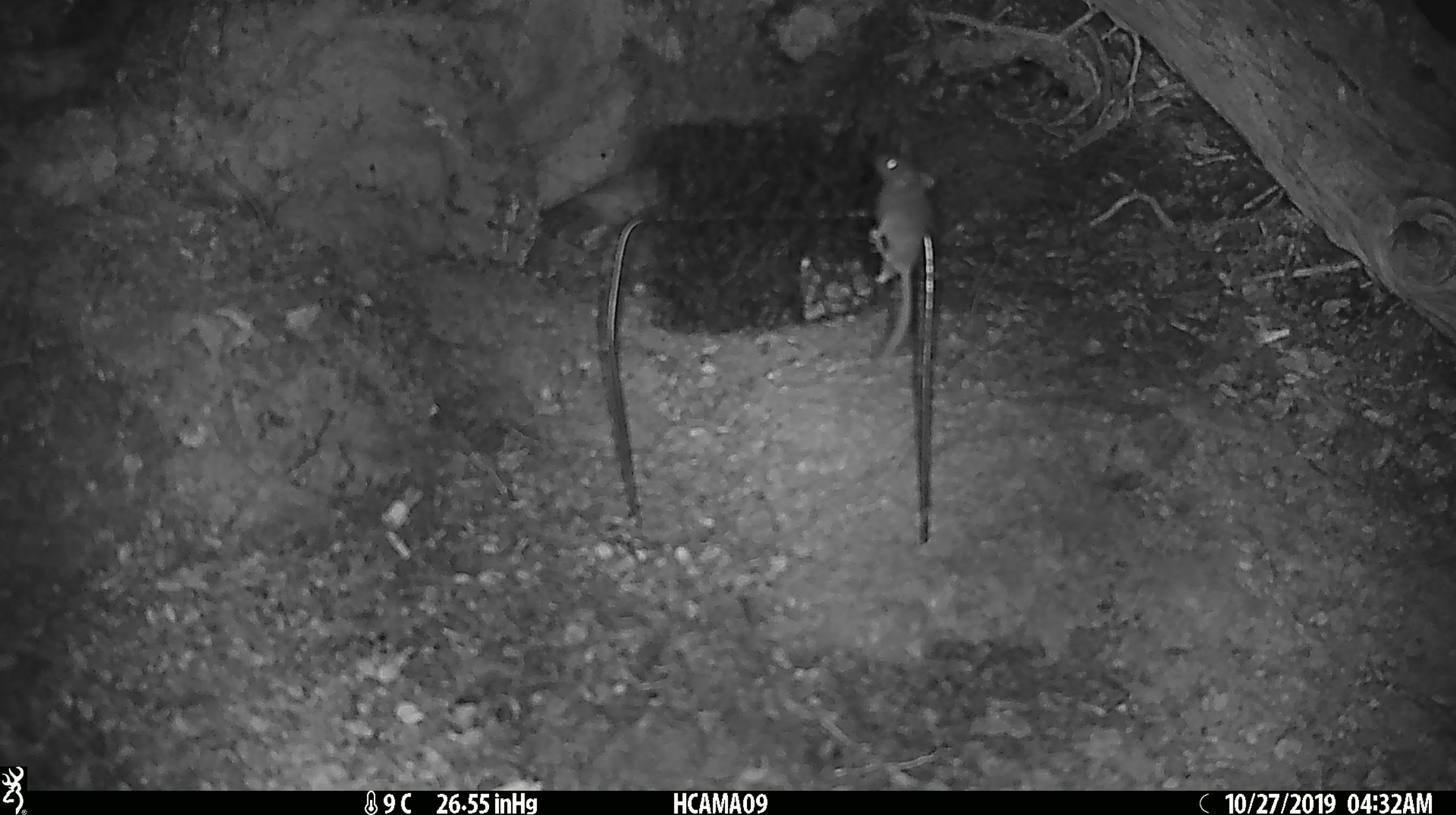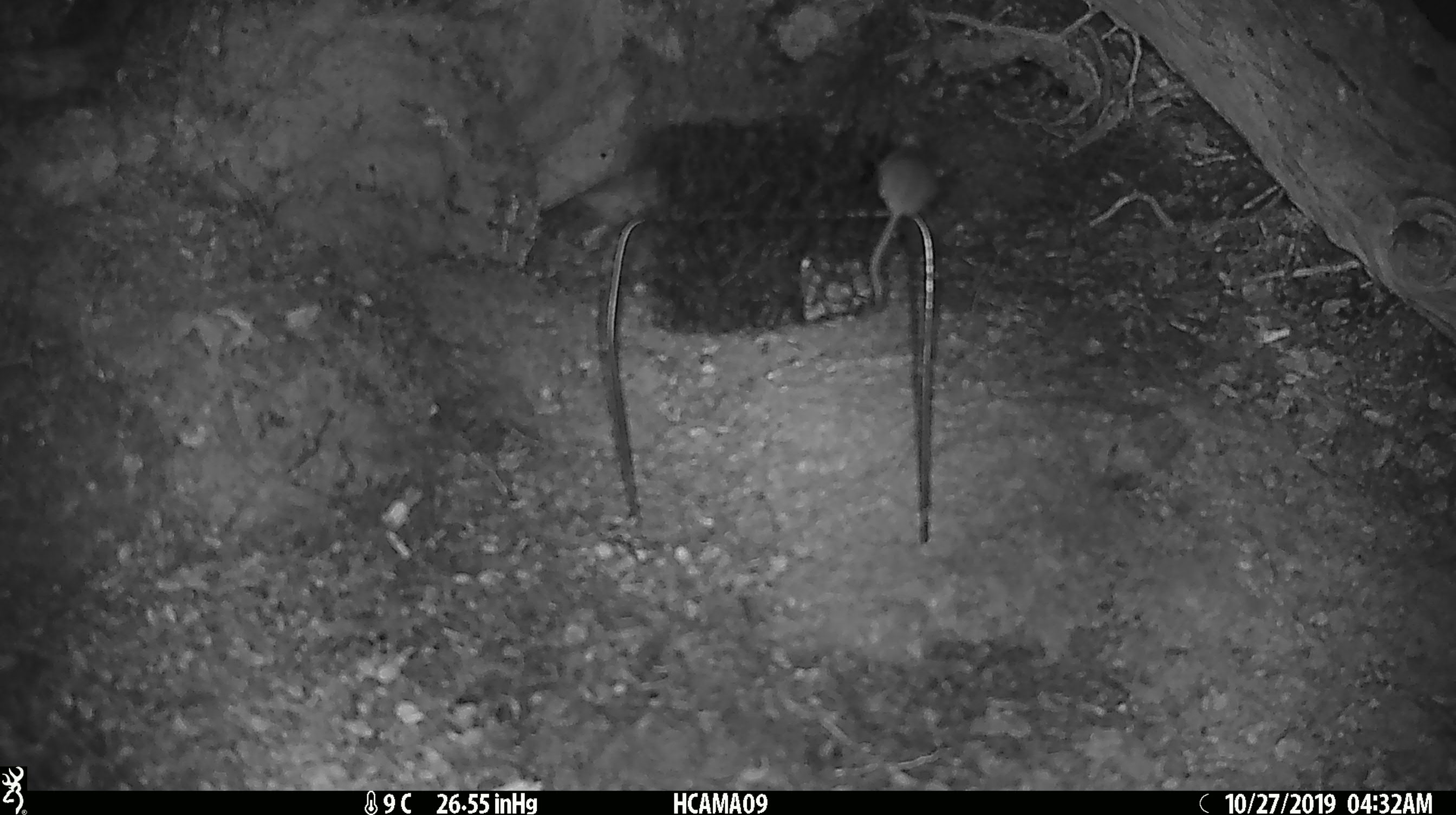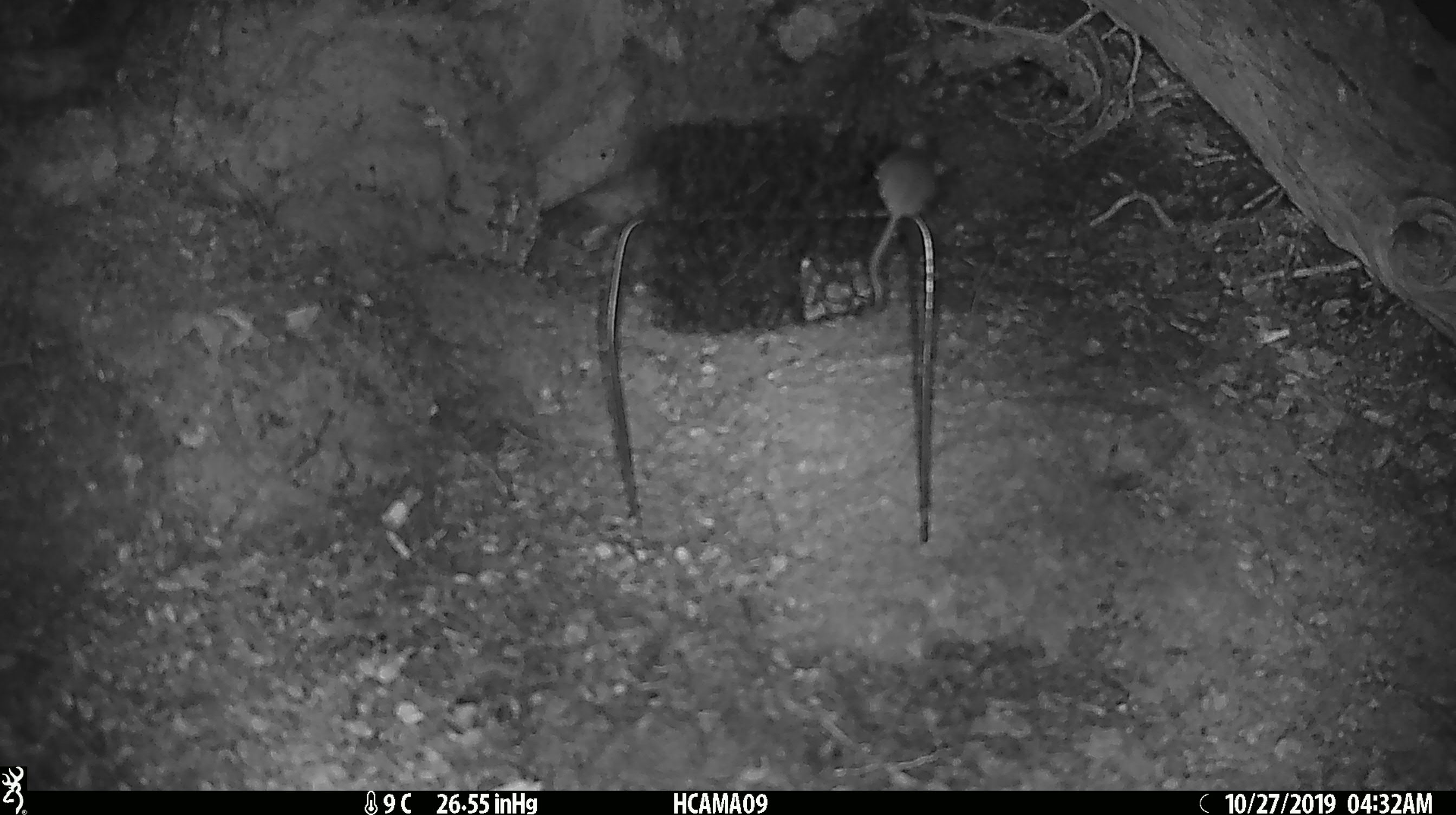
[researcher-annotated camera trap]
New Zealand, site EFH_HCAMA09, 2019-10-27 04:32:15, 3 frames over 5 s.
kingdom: Animalia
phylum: Chordata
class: Mammalia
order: Rodentia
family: Muridae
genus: Mus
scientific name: Mus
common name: mouse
Mouse (Mus).